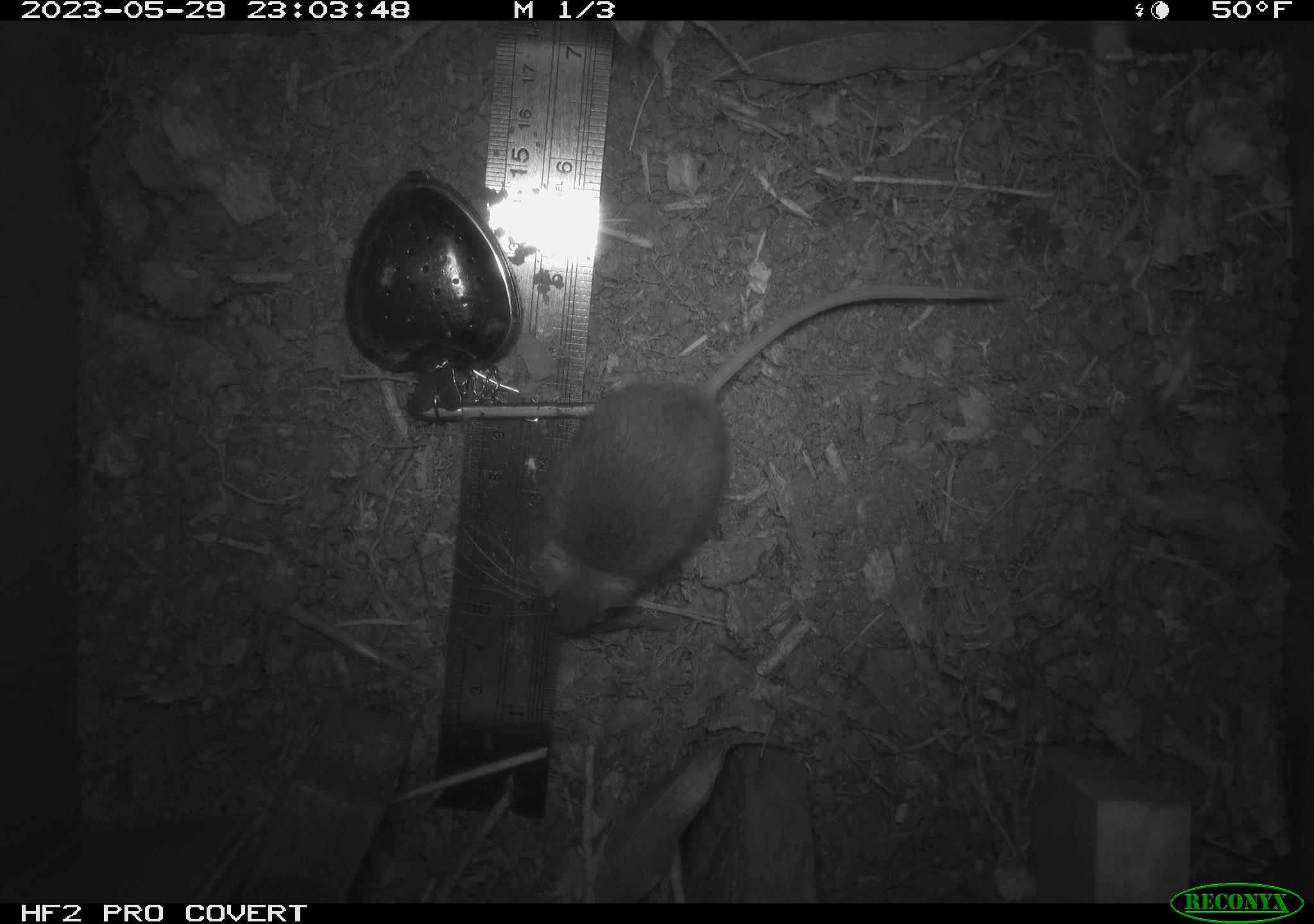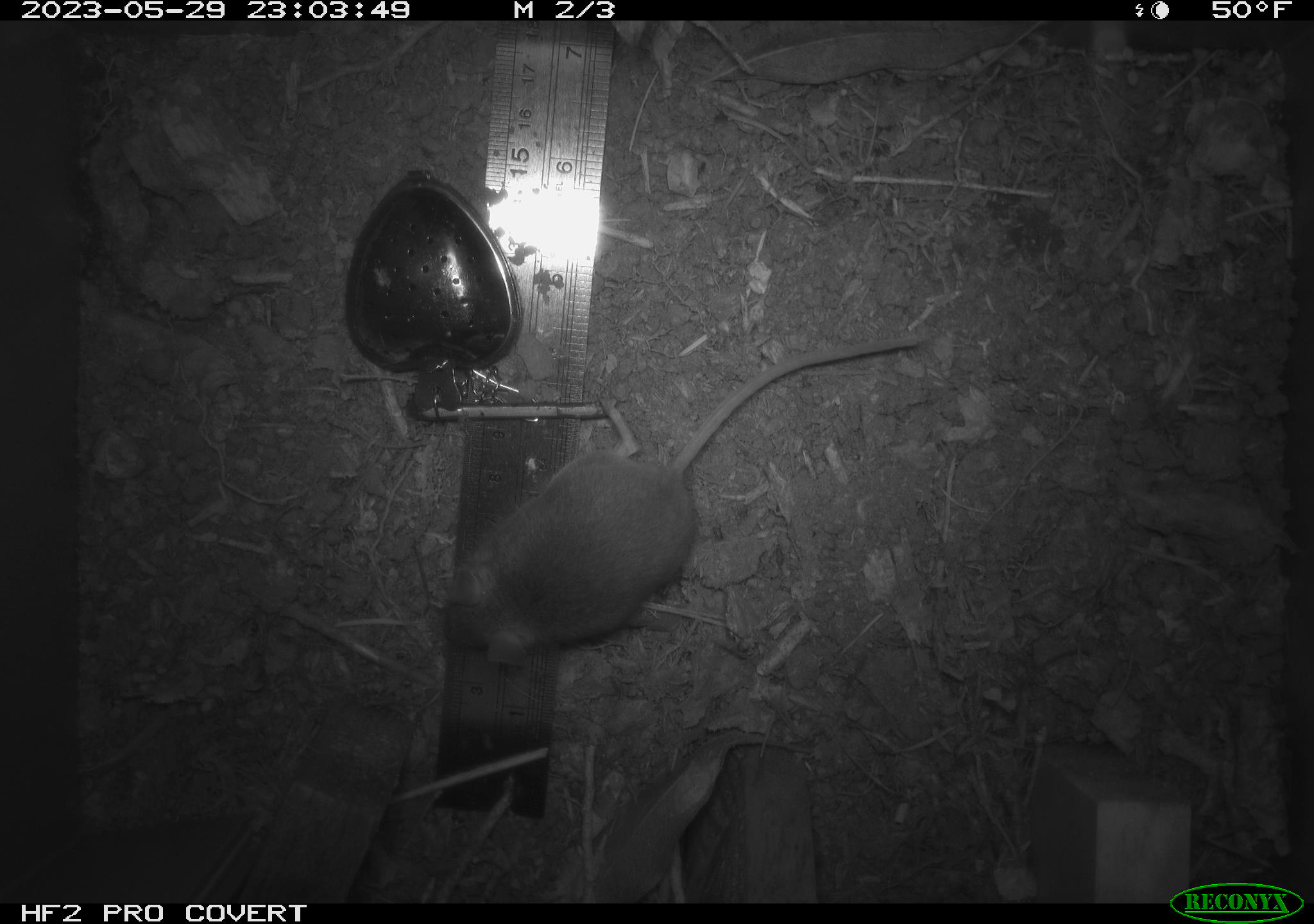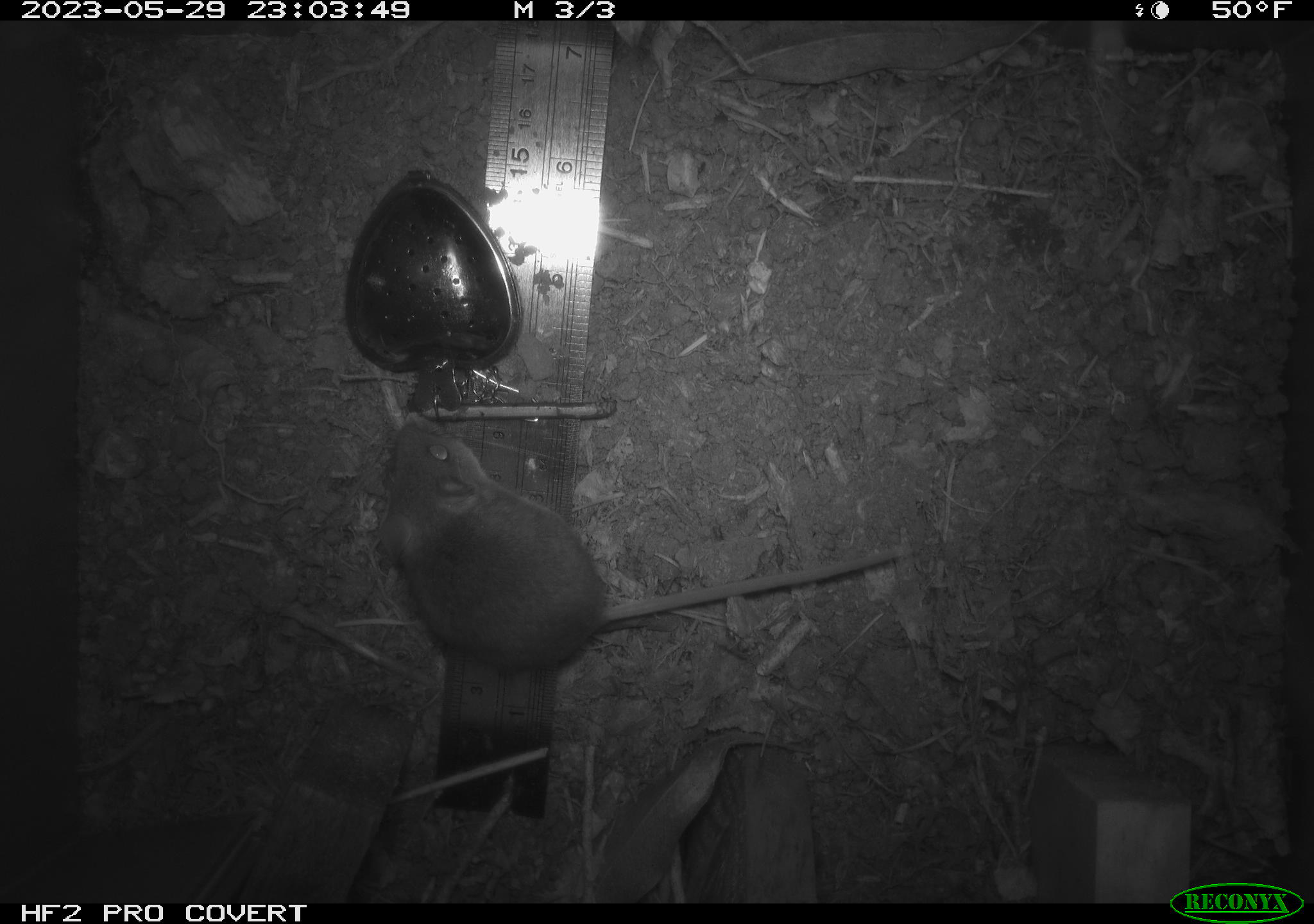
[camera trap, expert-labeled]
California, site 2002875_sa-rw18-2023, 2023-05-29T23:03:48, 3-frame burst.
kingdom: Animalia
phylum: Chordata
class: Mammalia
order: Rodentia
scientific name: Rodentia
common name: mouse species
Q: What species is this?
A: Mouse species (Rodentia).